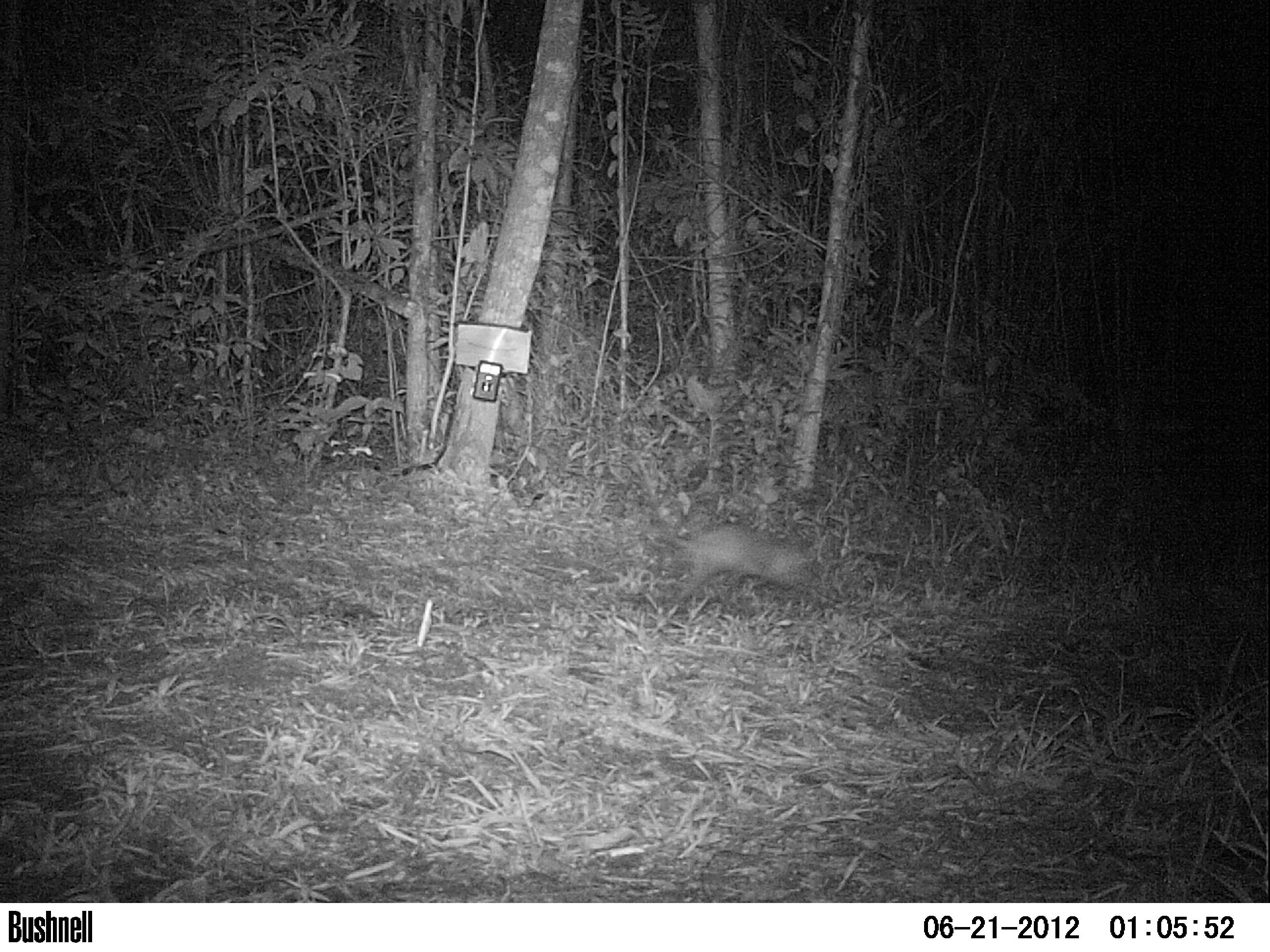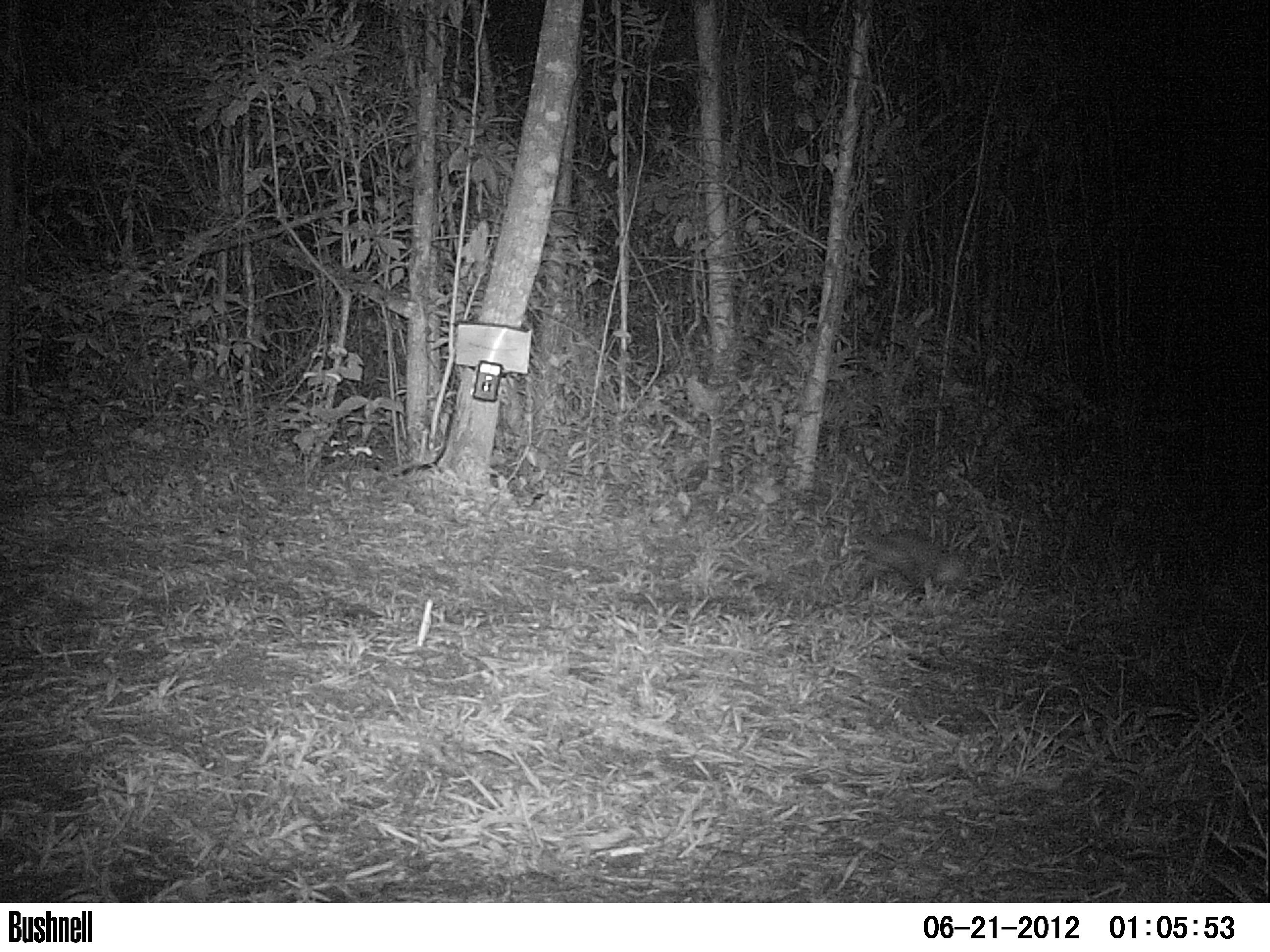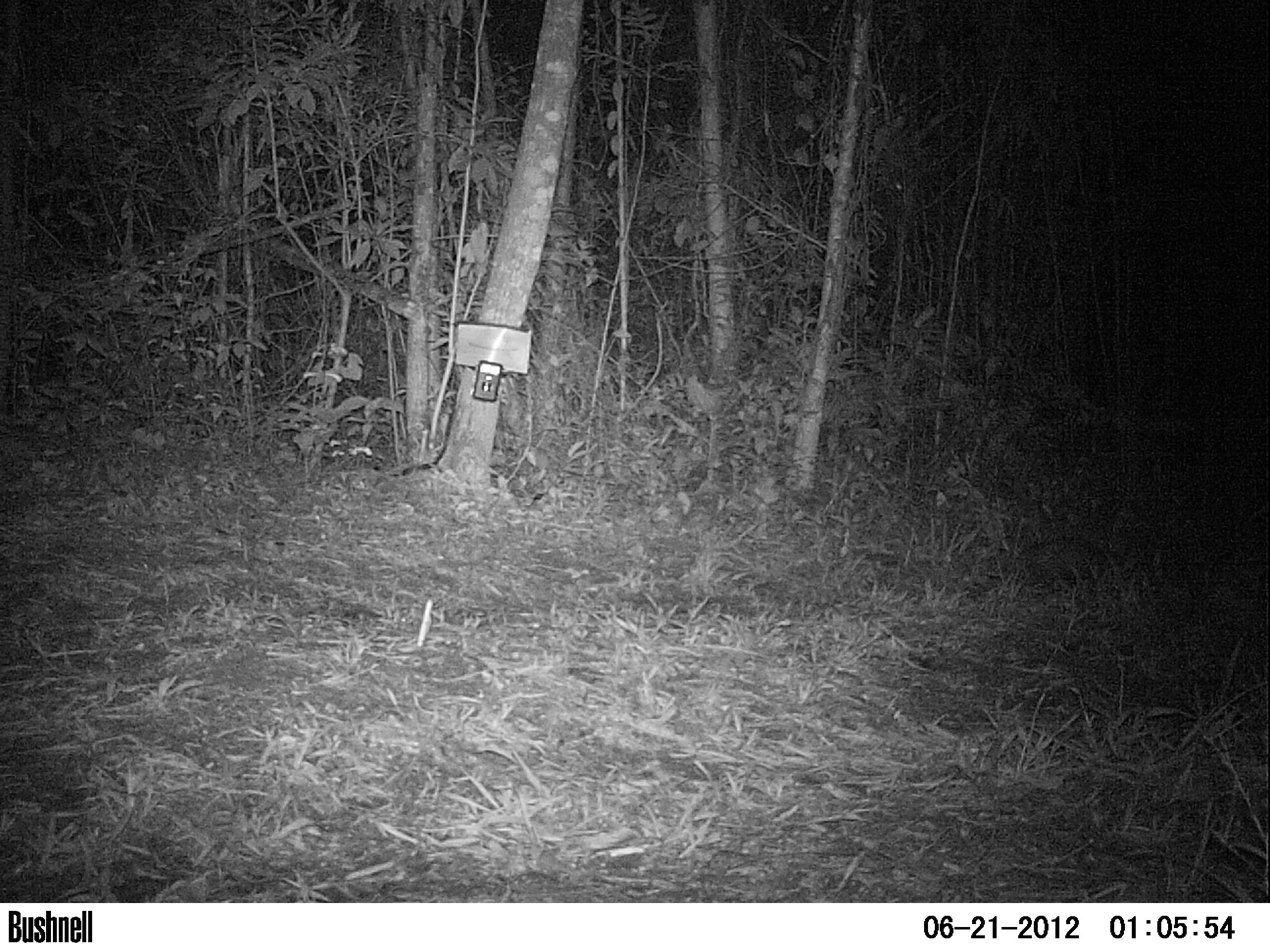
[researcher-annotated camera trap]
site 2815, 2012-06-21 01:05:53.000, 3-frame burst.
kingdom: Animalia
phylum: Chordata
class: Mammalia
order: Didelphimorphia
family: Didelphidae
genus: Didelphis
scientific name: Didelphis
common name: american opossums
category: didelphis sp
Didelphis sp (american opossums) (Didelphis), count 1, age adult.